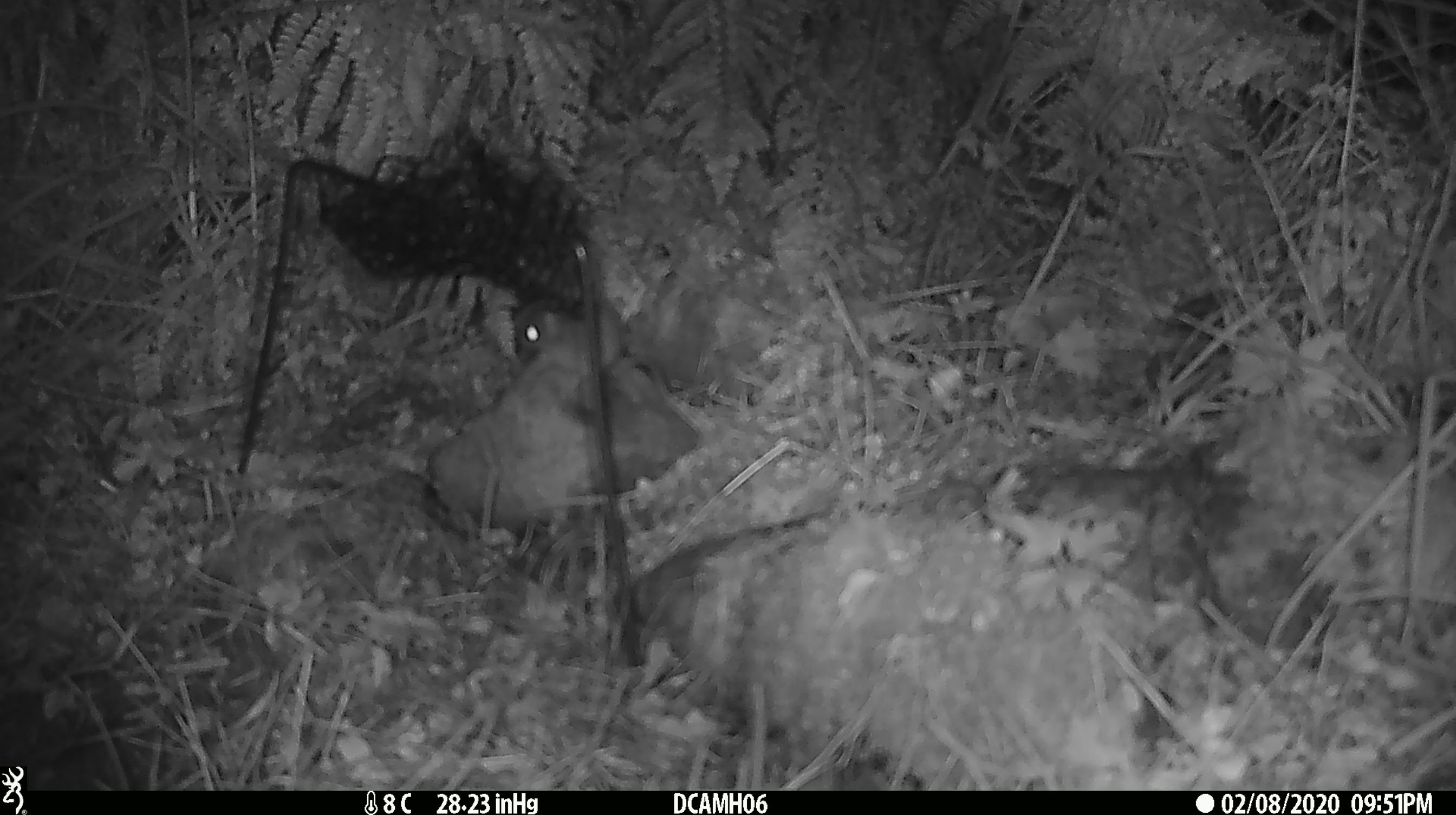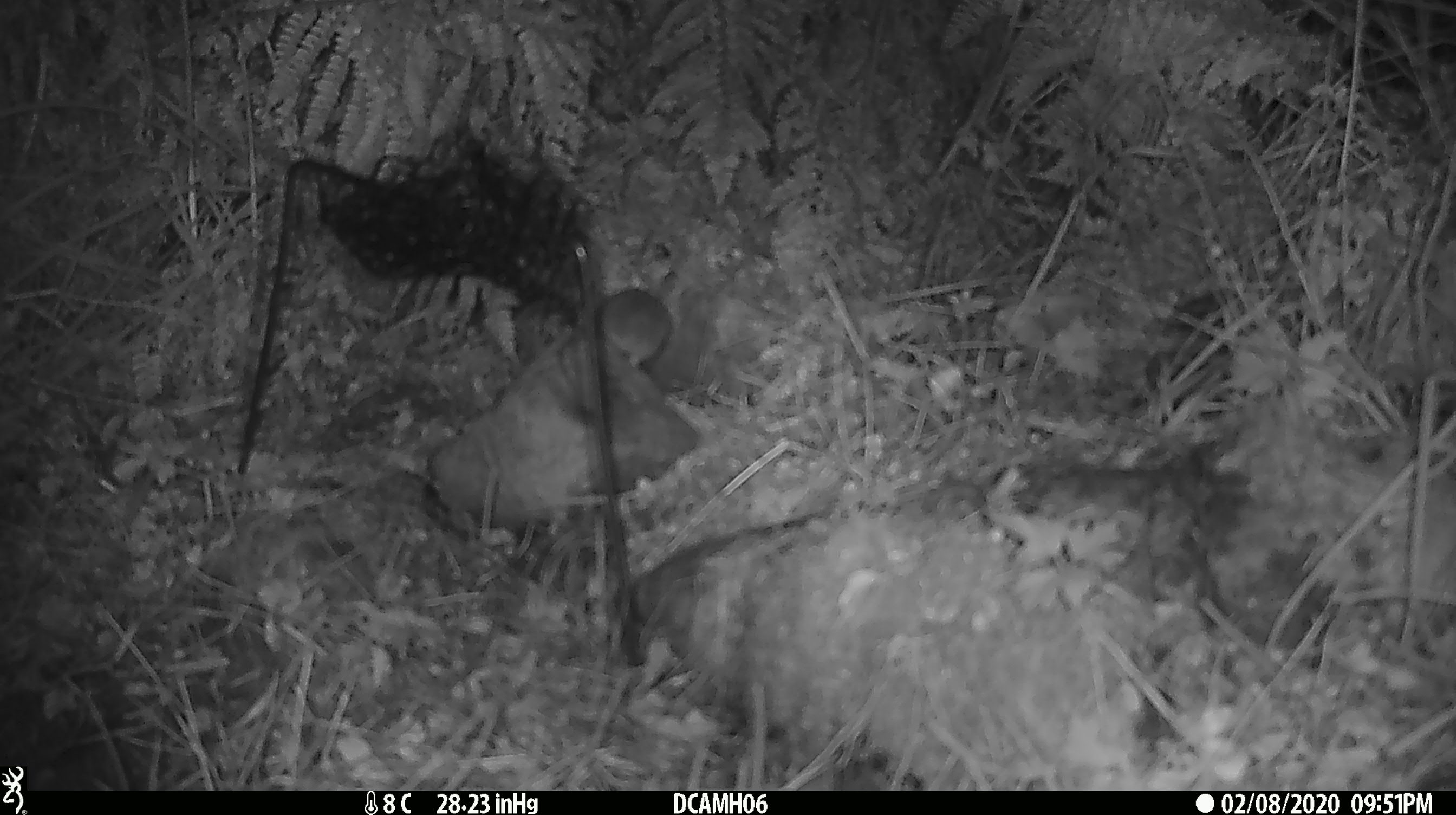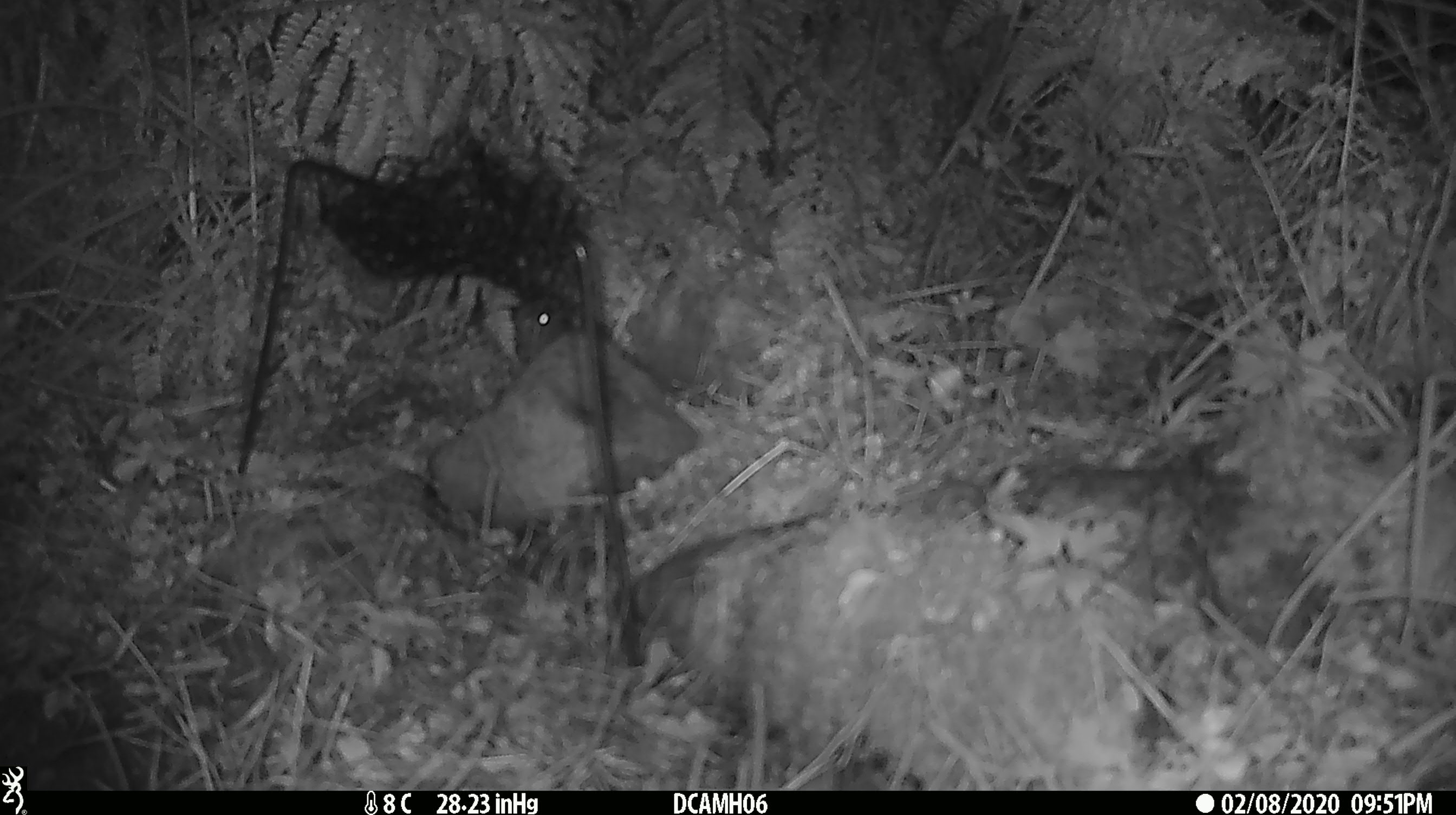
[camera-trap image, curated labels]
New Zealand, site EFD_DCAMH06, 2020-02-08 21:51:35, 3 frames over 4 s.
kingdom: Animalia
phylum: Chordata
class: Mammalia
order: Rodentia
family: Muridae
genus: Mus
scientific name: Mus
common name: mouse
Mouse (Mus).